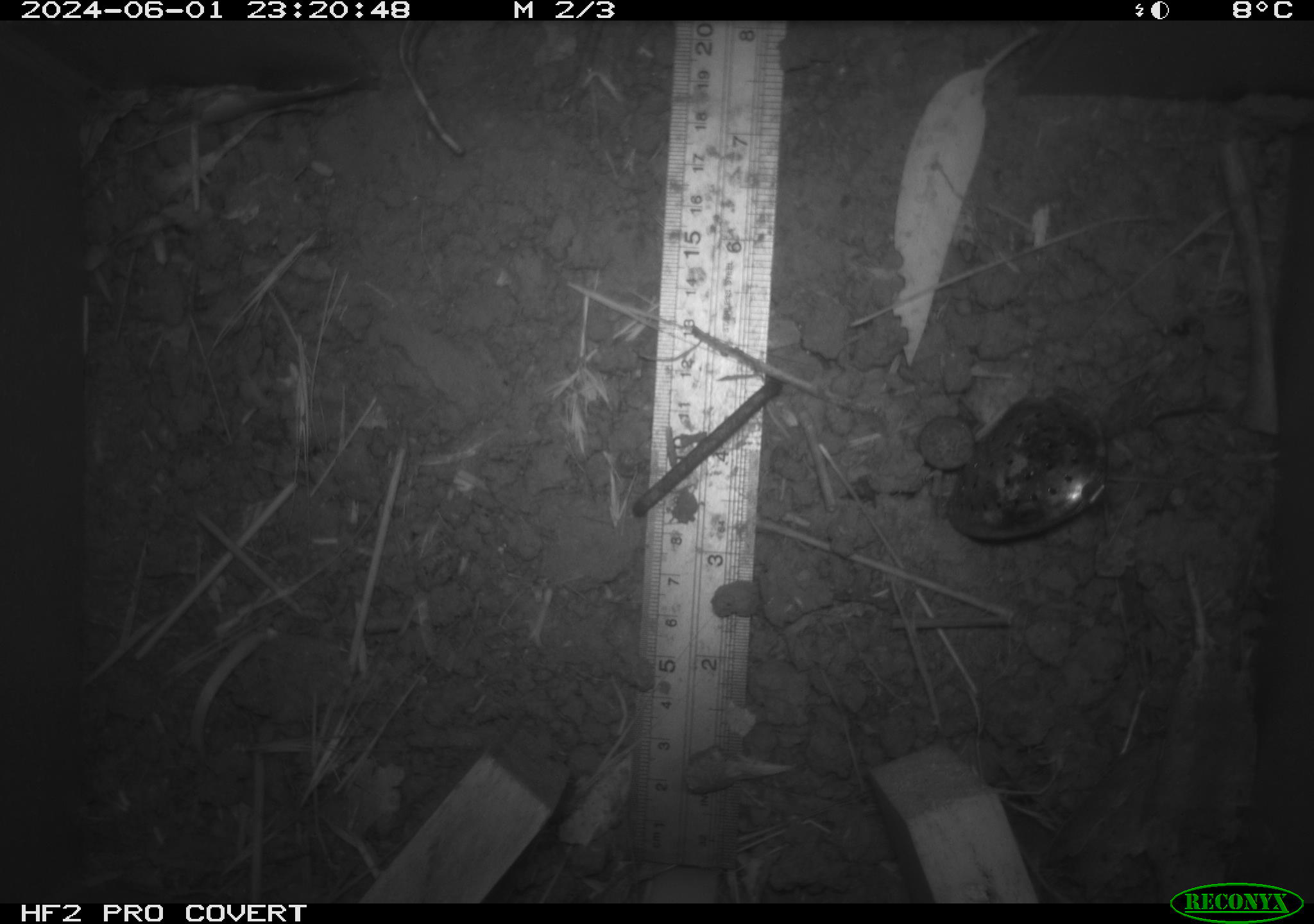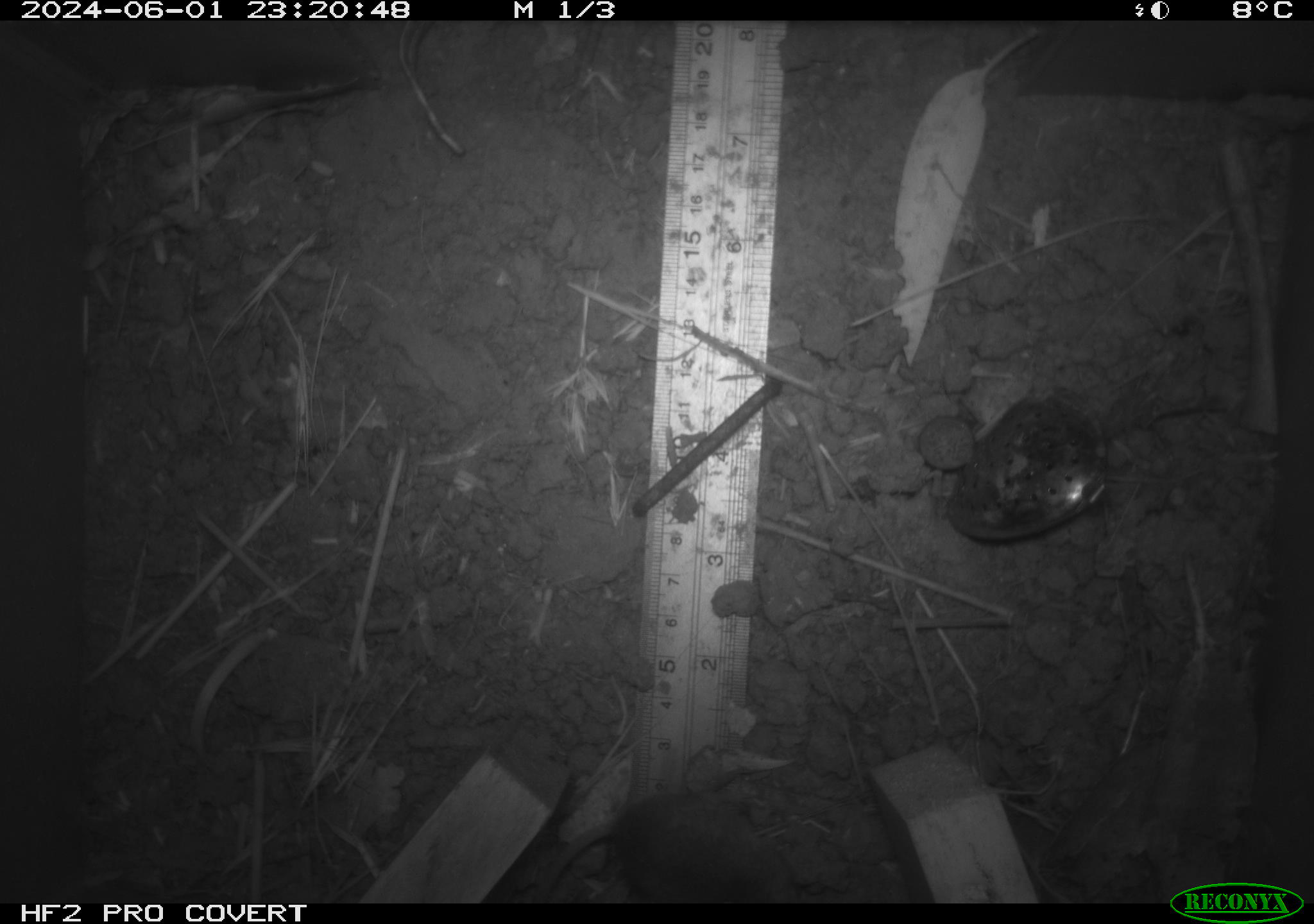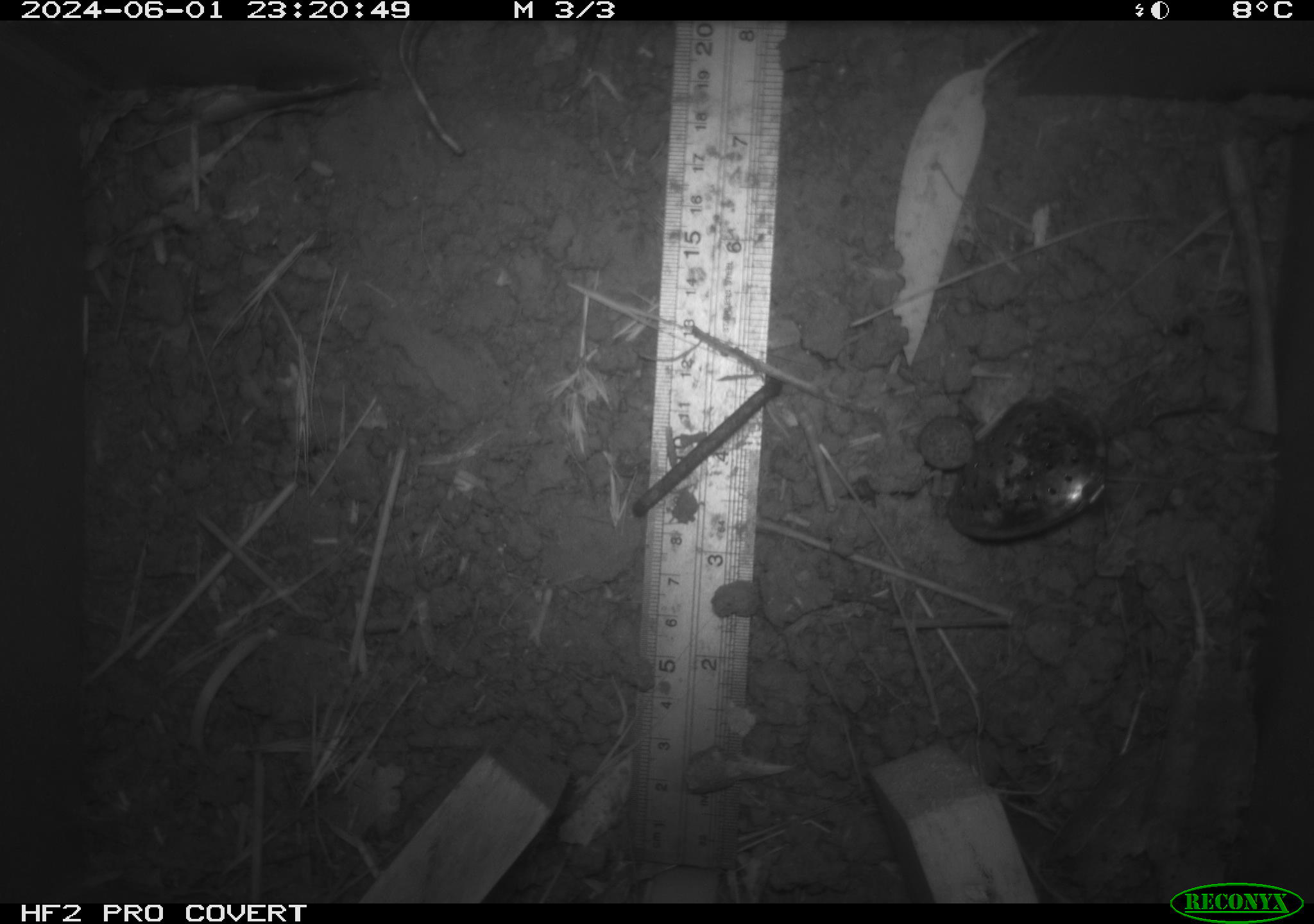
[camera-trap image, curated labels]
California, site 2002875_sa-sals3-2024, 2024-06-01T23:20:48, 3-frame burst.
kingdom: Animalia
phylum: Chordata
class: Mammalia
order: Rodentia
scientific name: Rodentia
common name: rodent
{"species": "rodent (Rodentia)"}